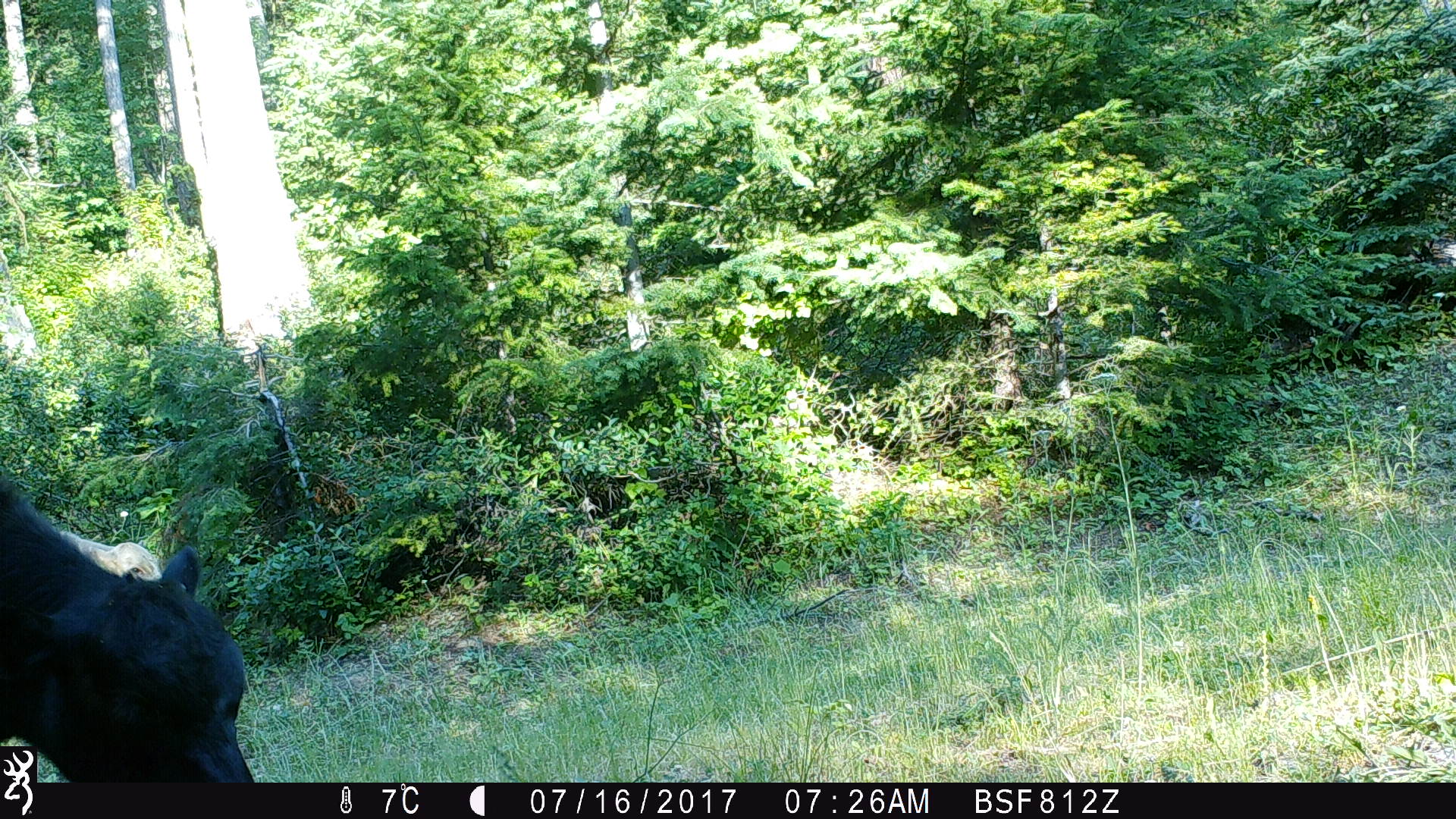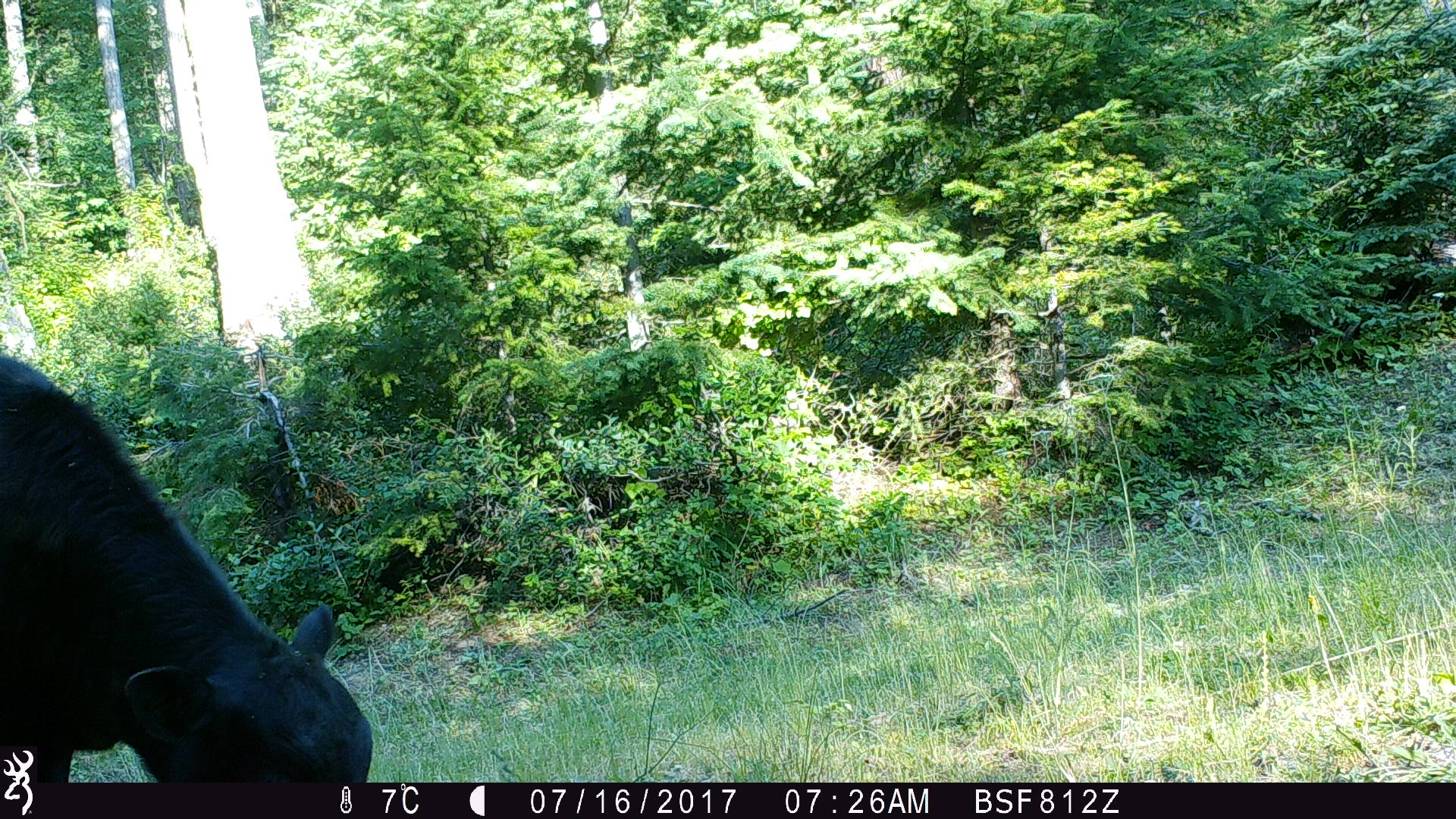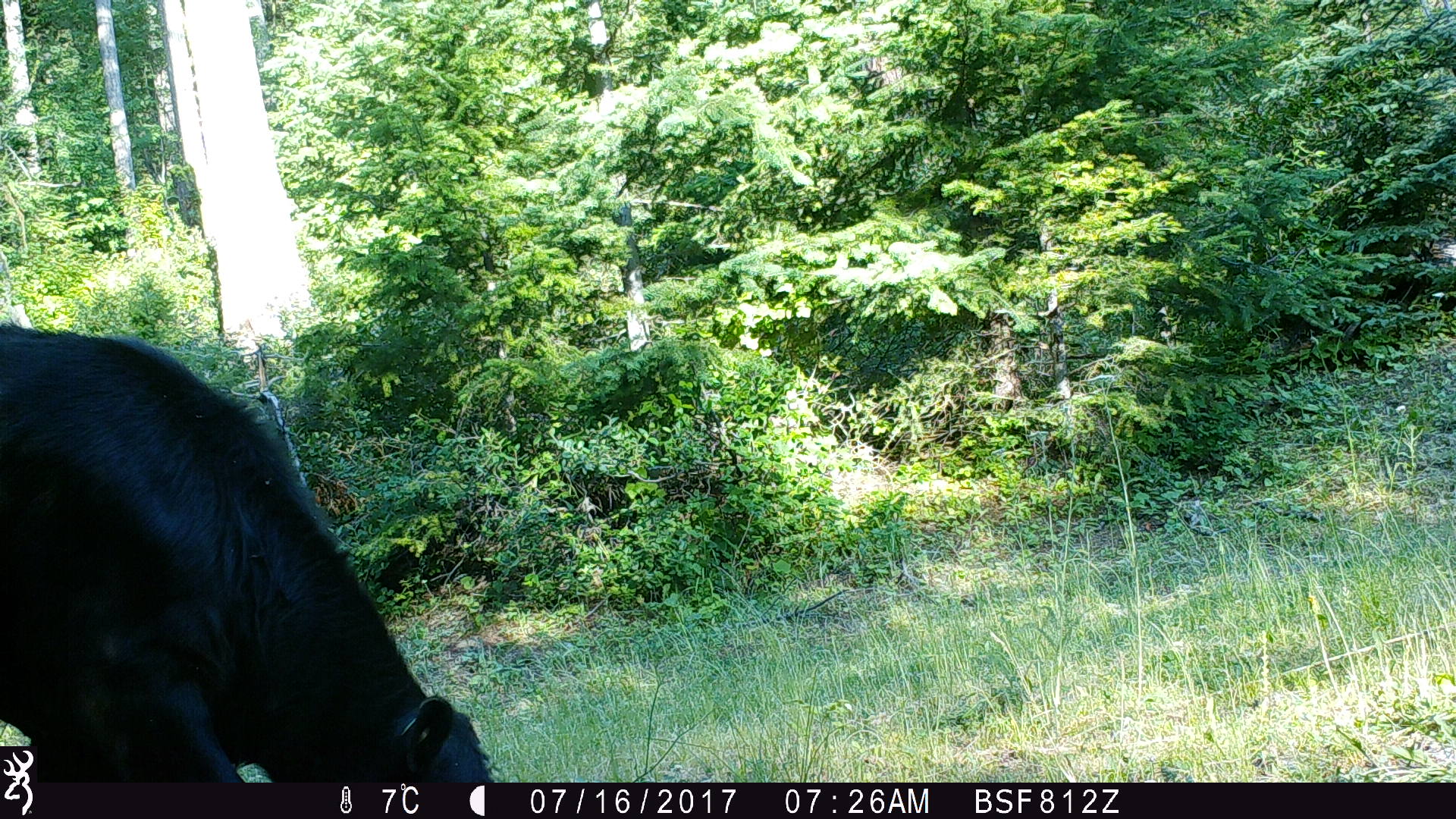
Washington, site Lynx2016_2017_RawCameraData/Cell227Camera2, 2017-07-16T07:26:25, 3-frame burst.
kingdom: Animalia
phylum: Chordata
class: Mammalia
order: Artiodactyla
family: Bovidae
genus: Bos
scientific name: Bos taurus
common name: domestic cattle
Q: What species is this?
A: Domestic cattle (Bos taurus).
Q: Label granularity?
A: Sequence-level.